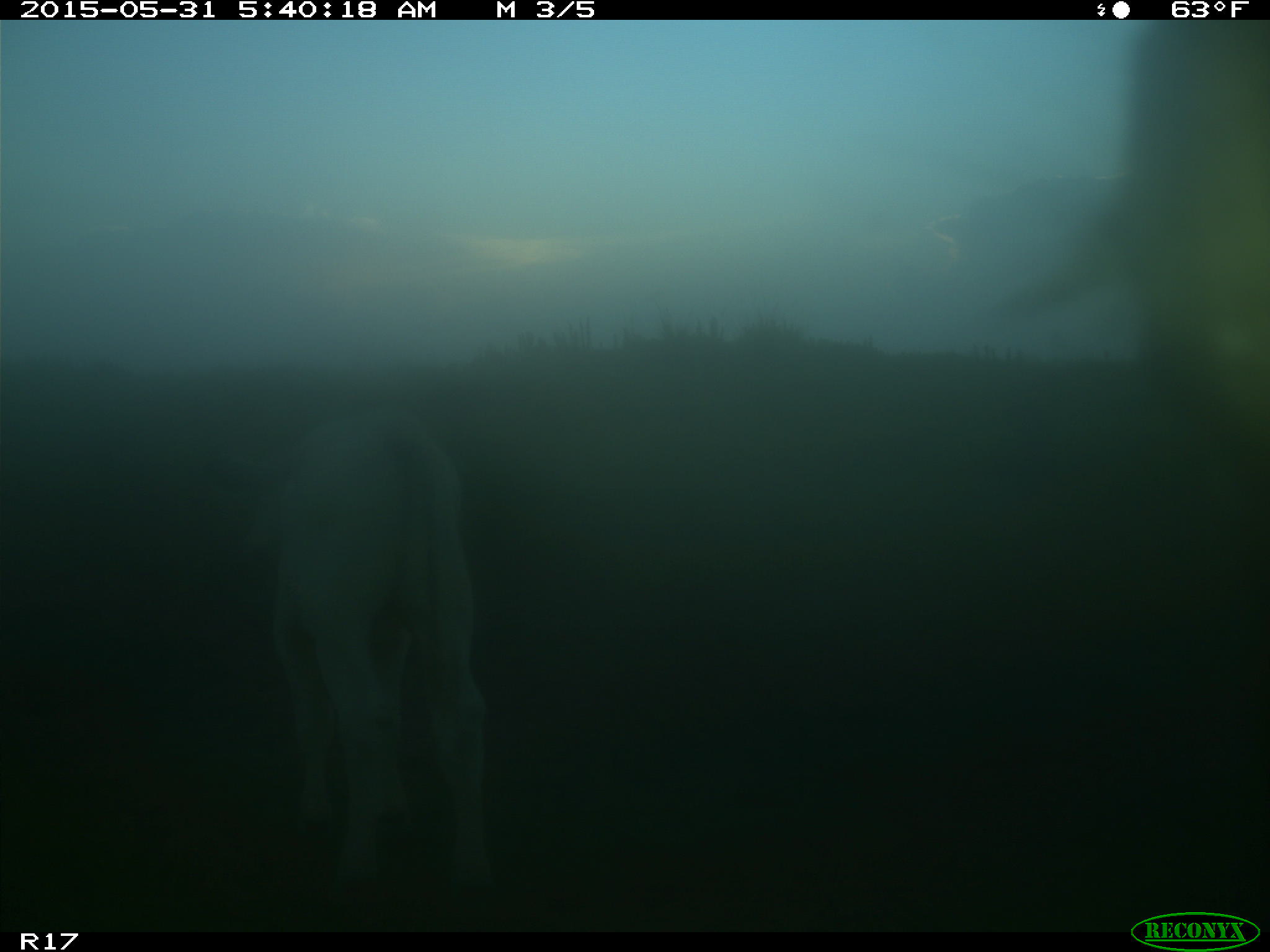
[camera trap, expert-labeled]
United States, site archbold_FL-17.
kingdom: Animalia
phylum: Chordata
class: Mammalia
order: Artiodactyla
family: Bovidae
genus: Bos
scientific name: Bos taurus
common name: domestic cow